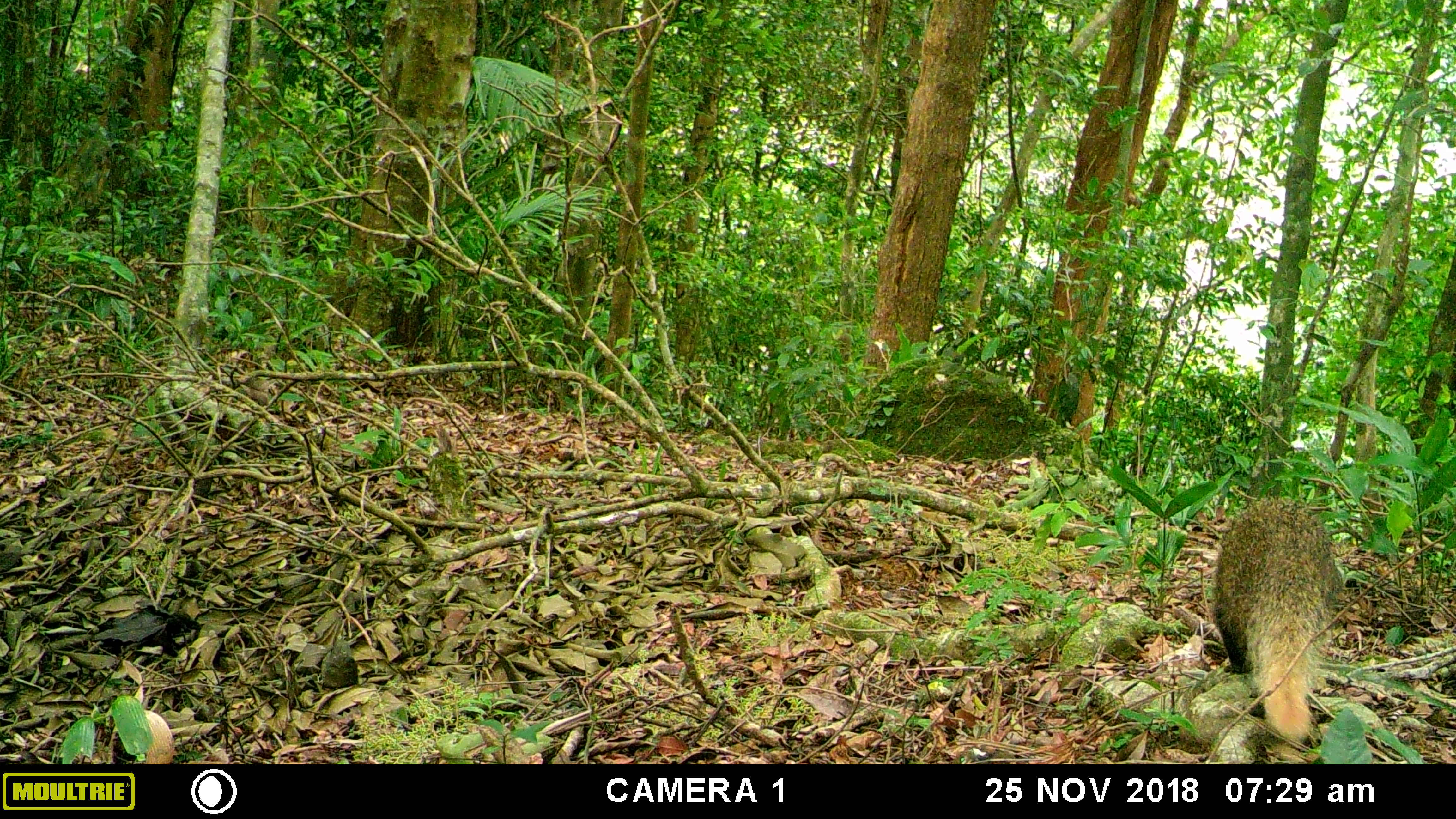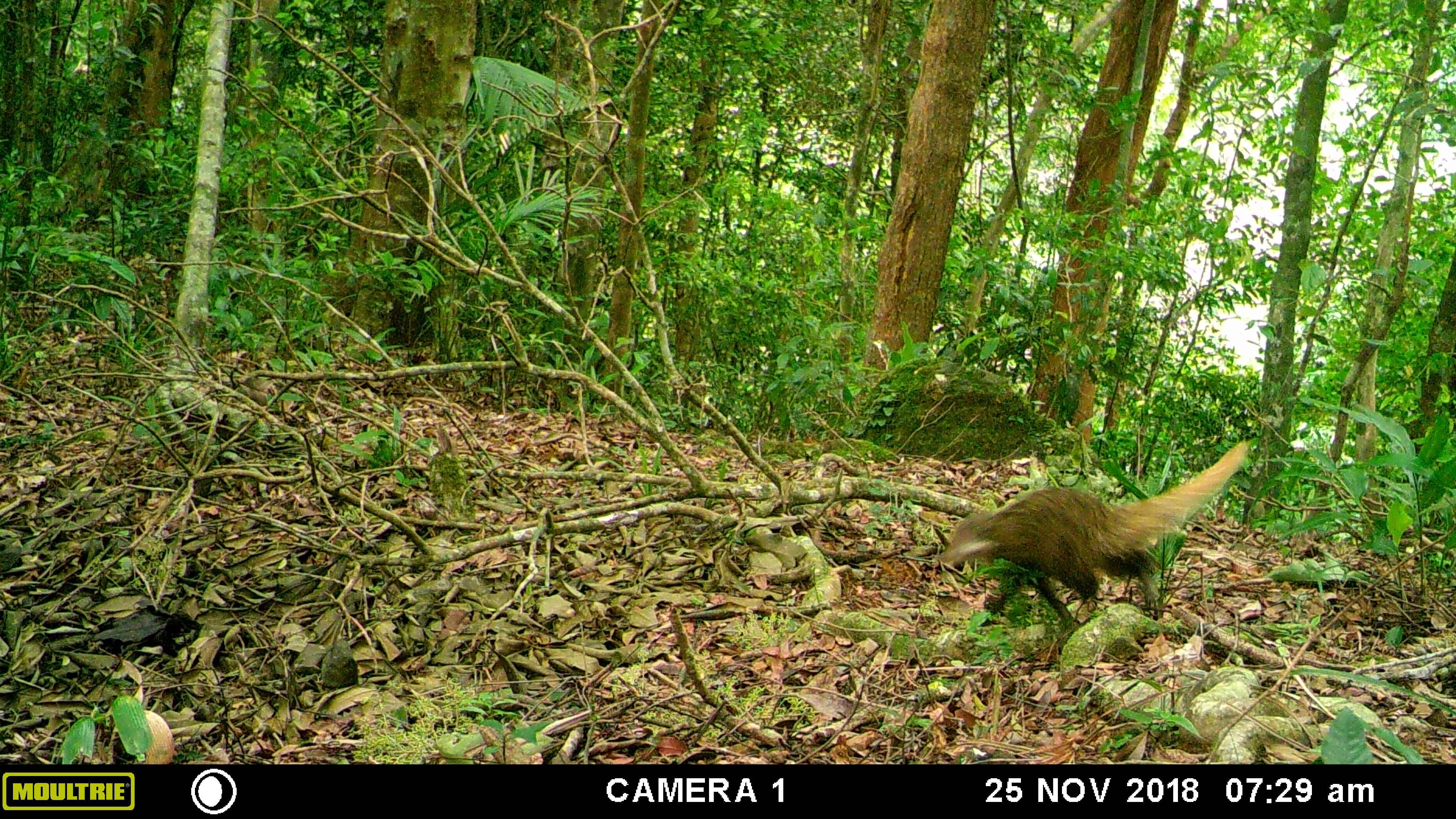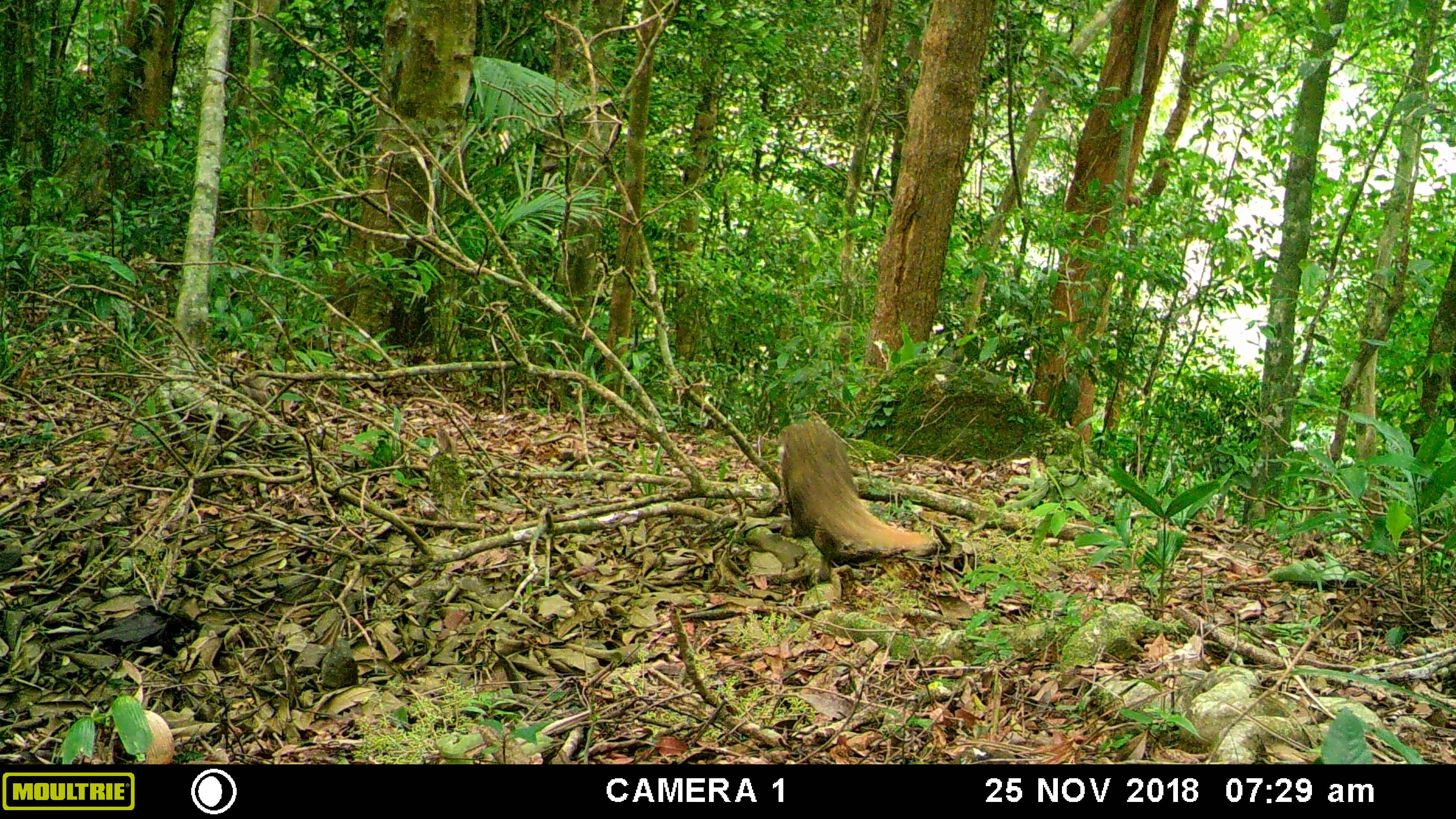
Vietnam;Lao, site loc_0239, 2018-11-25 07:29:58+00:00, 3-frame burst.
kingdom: Animalia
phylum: Chordata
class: Mammalia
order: Carnivora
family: Herpestidae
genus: Urva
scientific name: Urva urva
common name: crab-eating mongoose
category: crab eating mongoose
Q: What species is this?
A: Crab eating mongoose (crab-eating mongoose) (Urva urva).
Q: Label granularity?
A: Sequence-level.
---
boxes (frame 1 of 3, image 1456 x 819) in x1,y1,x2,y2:
crab eating mongoose: 1211,494,1344,744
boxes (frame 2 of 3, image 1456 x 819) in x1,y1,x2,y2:
crab eating mongoose: 938,439,1248,640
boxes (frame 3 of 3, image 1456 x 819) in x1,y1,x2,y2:
crab eating mongoose: 777,420,937,582